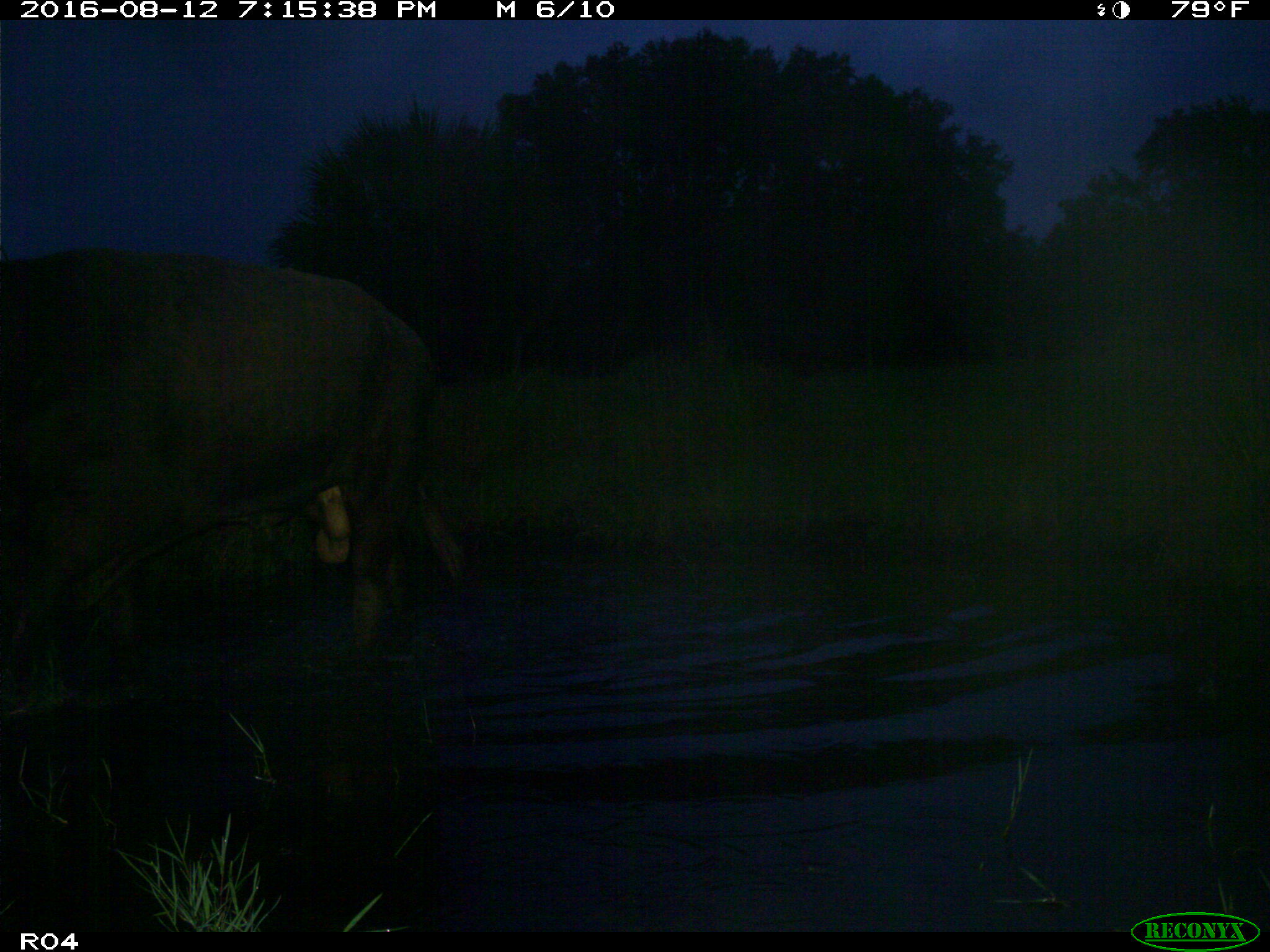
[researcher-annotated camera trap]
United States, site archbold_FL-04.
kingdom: Animalia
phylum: Chordata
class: Mammalia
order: Artiodactyla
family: Bovidae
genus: Bos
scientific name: Bos taurus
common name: domestic cow